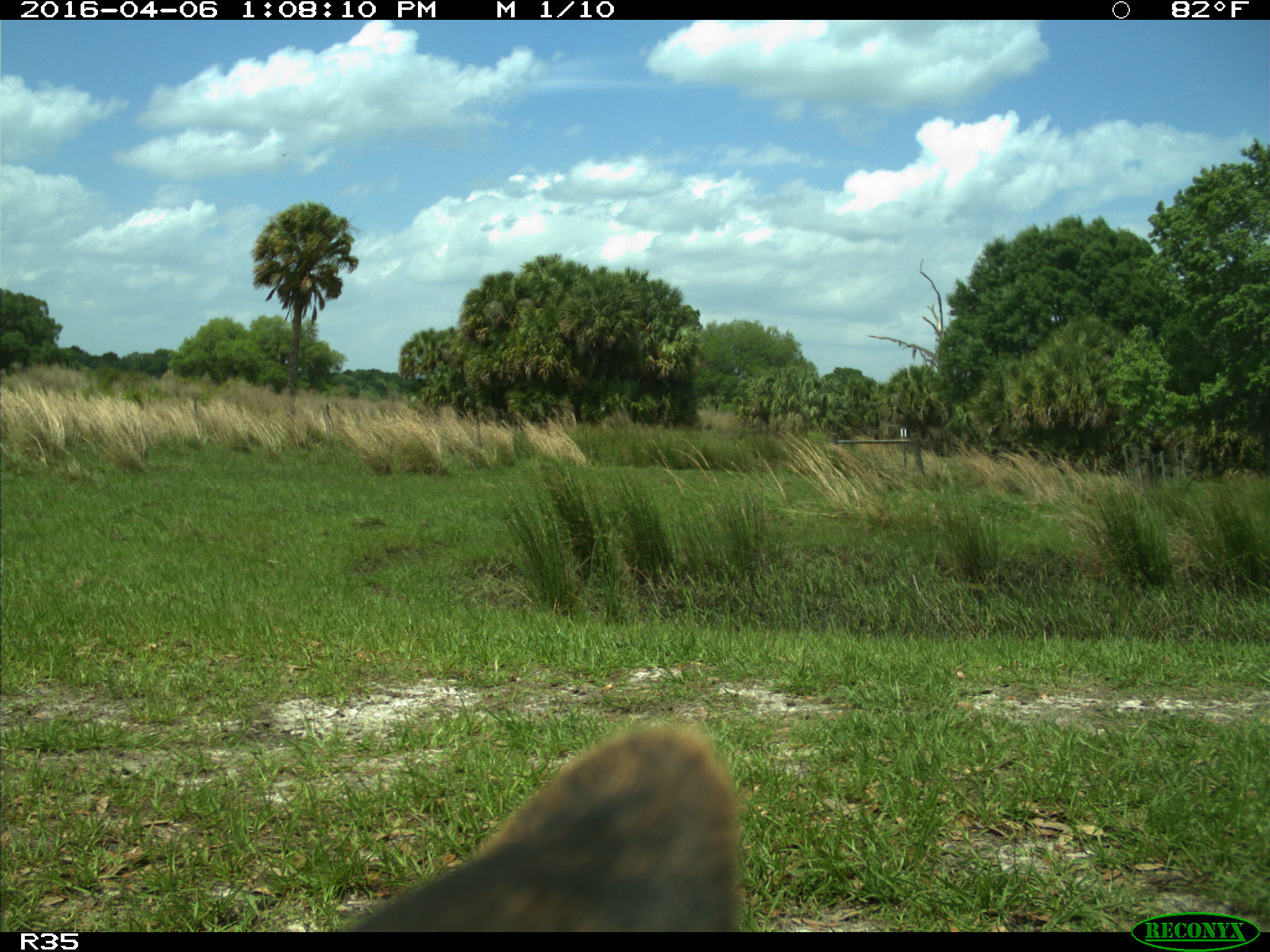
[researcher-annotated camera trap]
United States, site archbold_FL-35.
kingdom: Animalia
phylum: Chordata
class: Mammalia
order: Artiodactyla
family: Bovidae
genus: Bos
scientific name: Bos taurus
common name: domestic cow